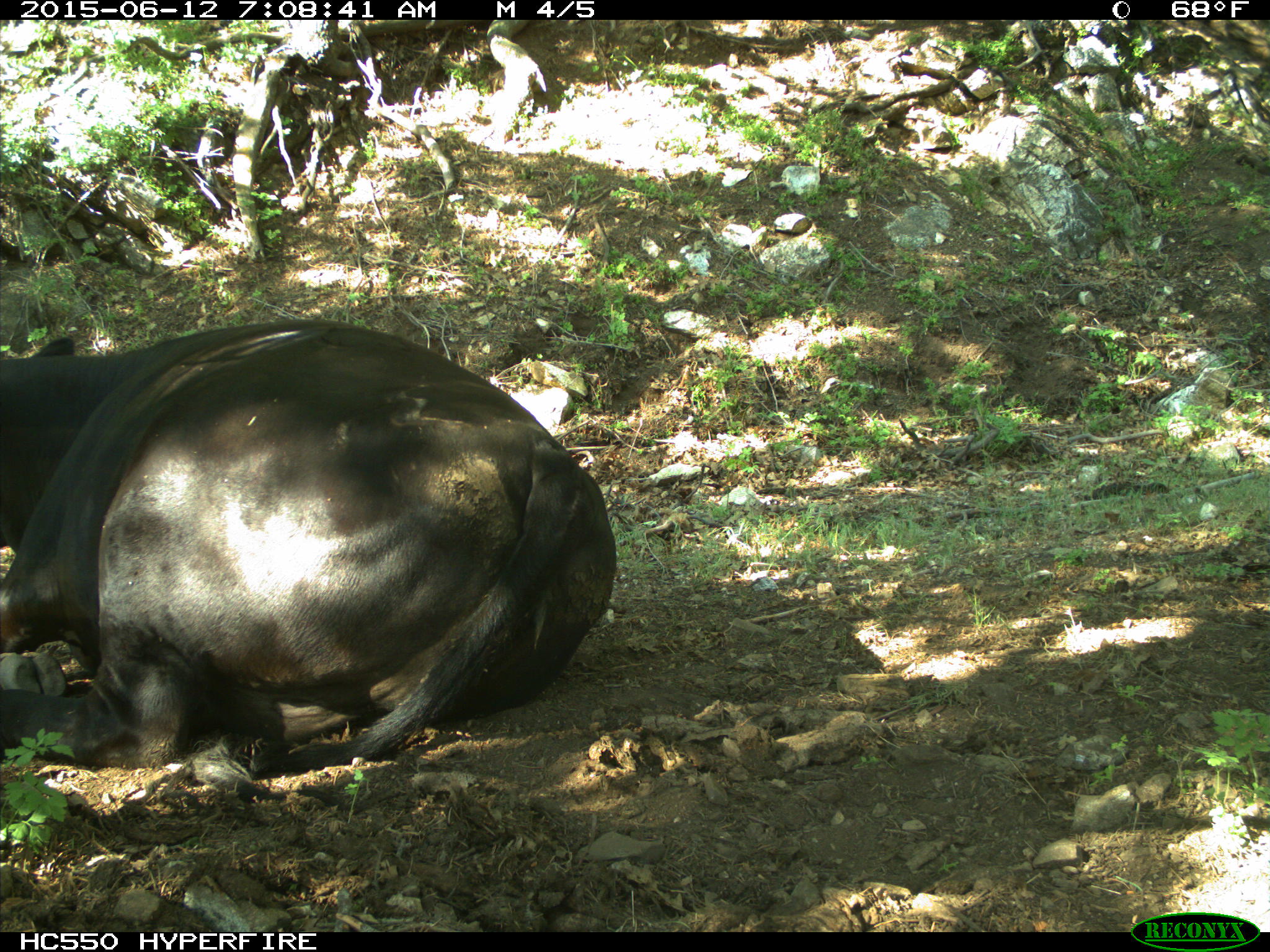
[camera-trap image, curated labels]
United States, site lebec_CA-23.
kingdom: Animalia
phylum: Chordata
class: Mammalia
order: Artiodactyla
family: Bovidae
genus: Bos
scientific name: Bos taurus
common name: domestic cow